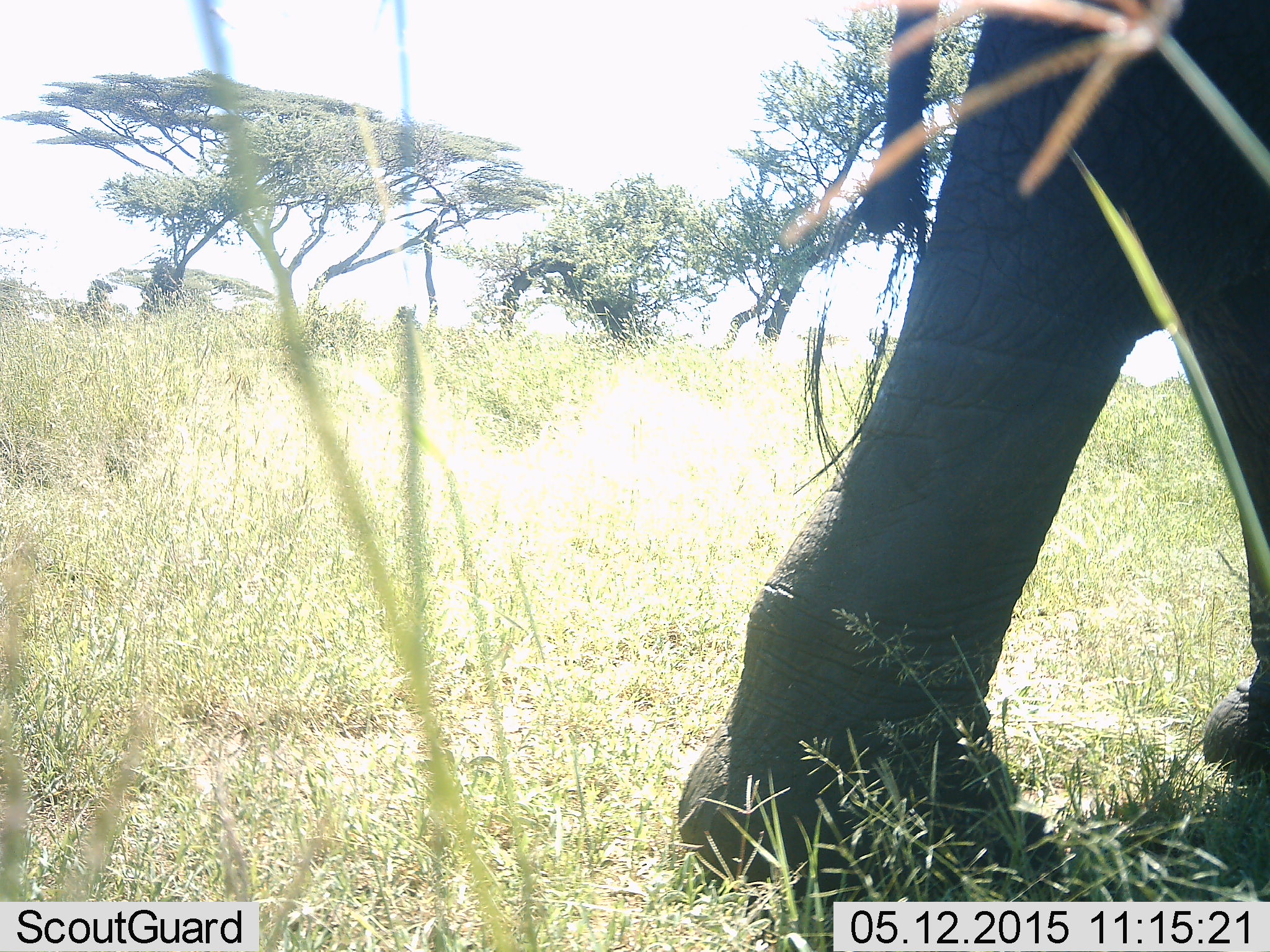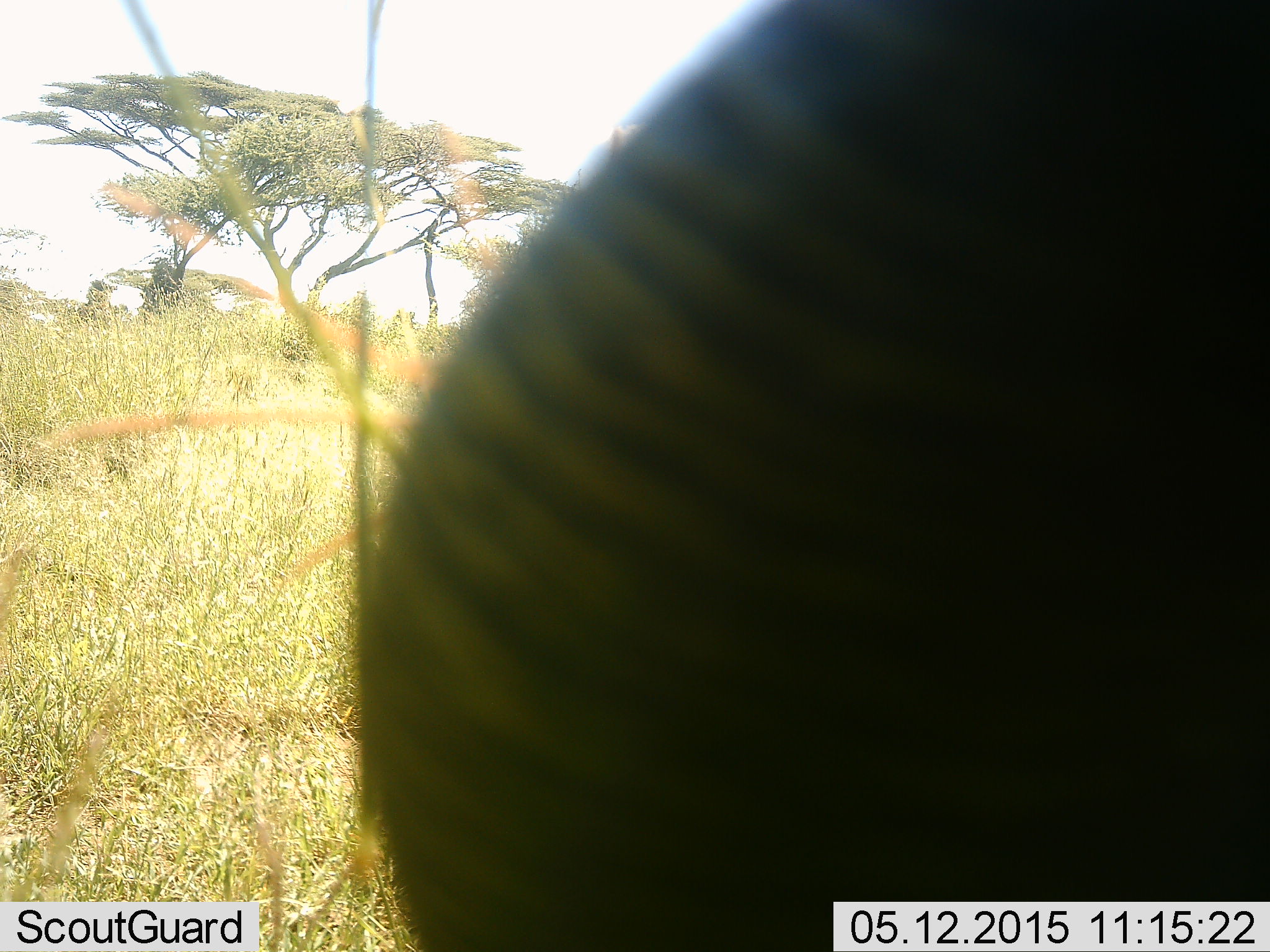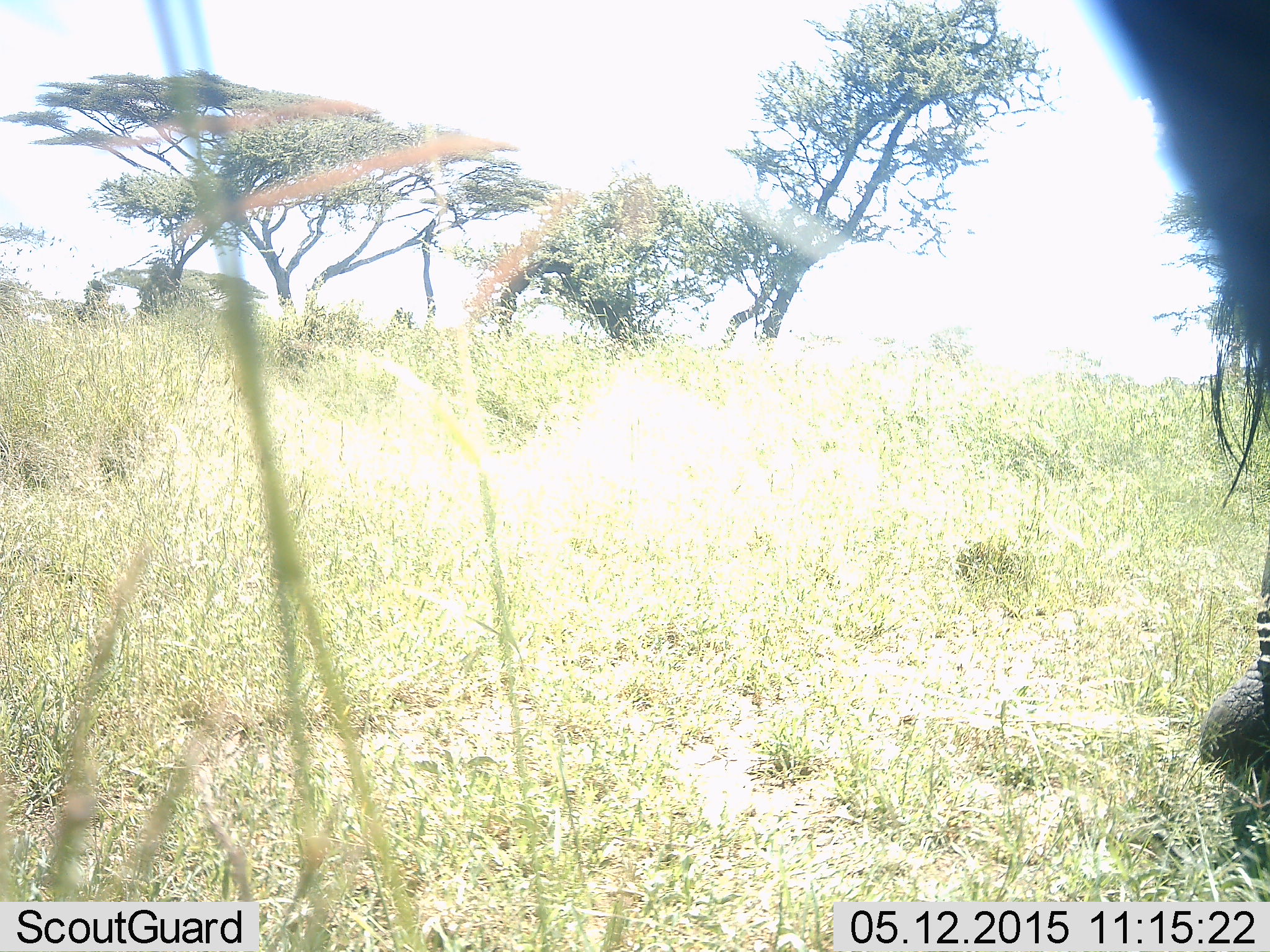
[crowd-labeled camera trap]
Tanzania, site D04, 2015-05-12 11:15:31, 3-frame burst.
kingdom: Animalia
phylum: Chordata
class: Mammalia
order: Proboscidea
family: Elephantidae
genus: Loxodonta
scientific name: Loxodonta africana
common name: african bush elephant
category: elephant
Elephant (african bush elephant) (Loxodonta africana), count 1. Behavior (volunteer vote fractions): standing 20%, resting 0%, moving 80%, interacting 10%. Young present (vote fraction): 0%. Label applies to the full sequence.